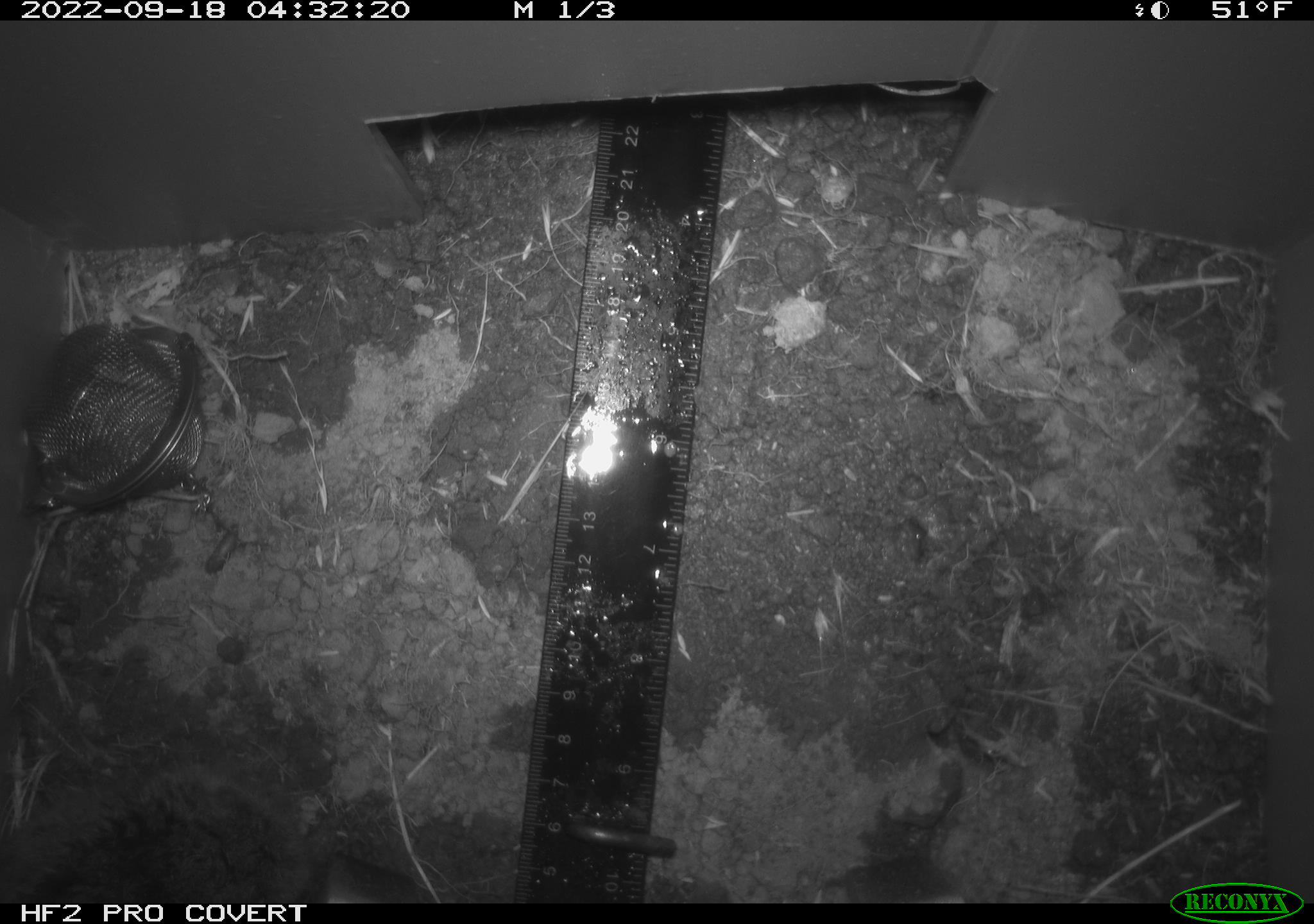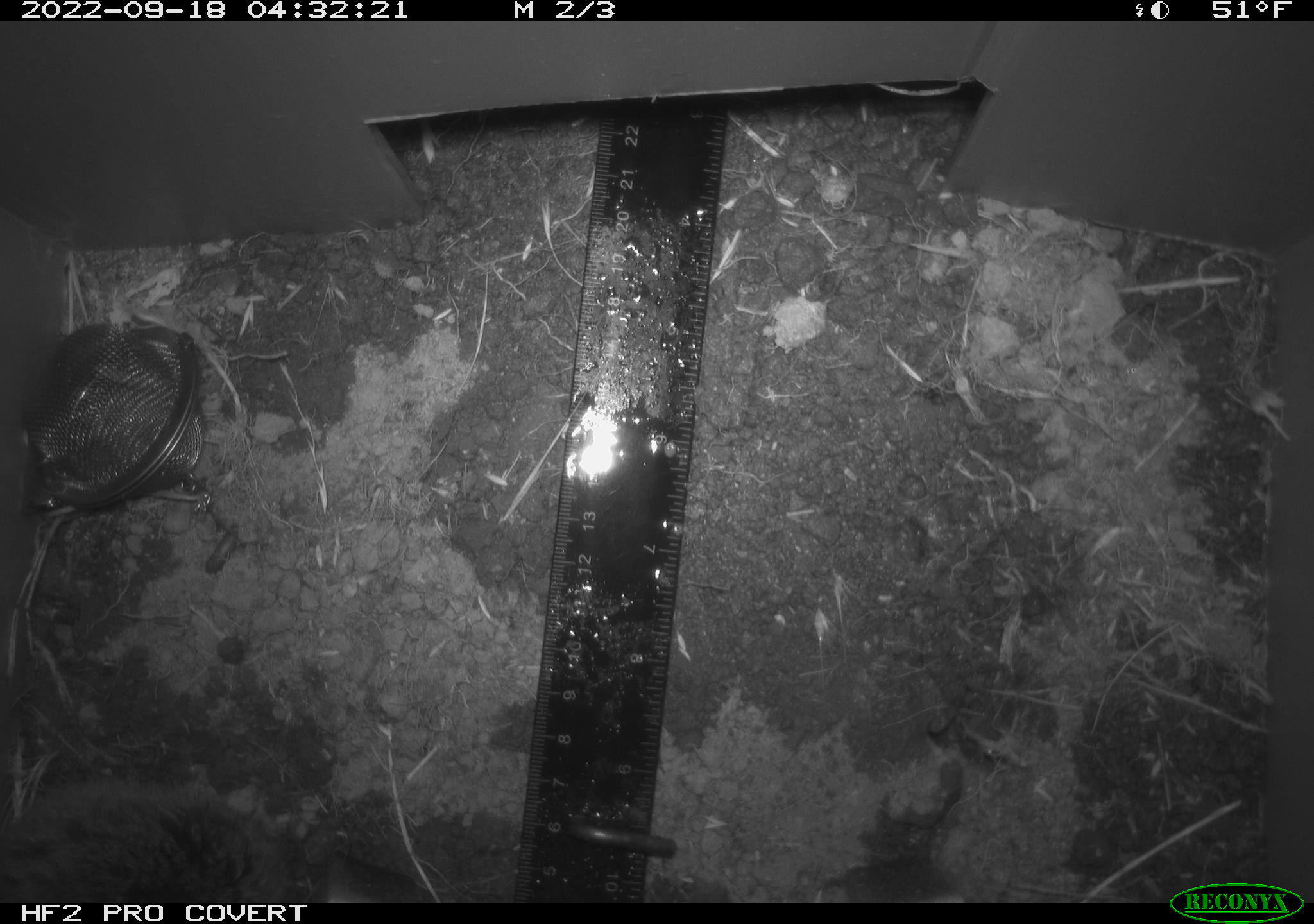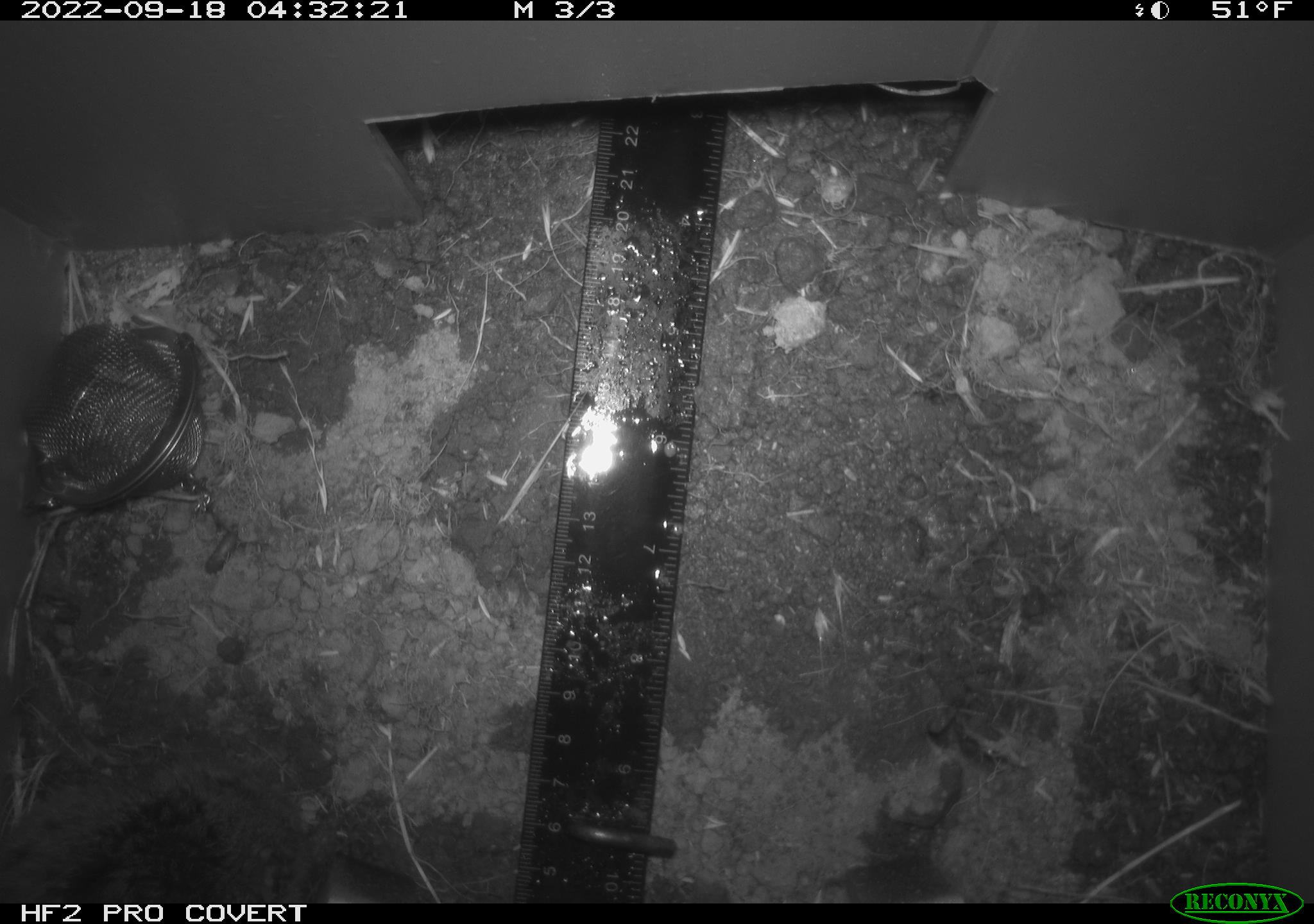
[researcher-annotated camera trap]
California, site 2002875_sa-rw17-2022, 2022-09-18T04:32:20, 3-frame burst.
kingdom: Animalia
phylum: Chordata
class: Mammalia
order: Rodentia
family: Cricetidae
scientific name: Arvicolinae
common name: voles, lemmings, and muskrats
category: arvicolinae subfamily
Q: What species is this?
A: Arvicolinae subfamily (voles, lemmings, and muskrats) (Arvicolinae).